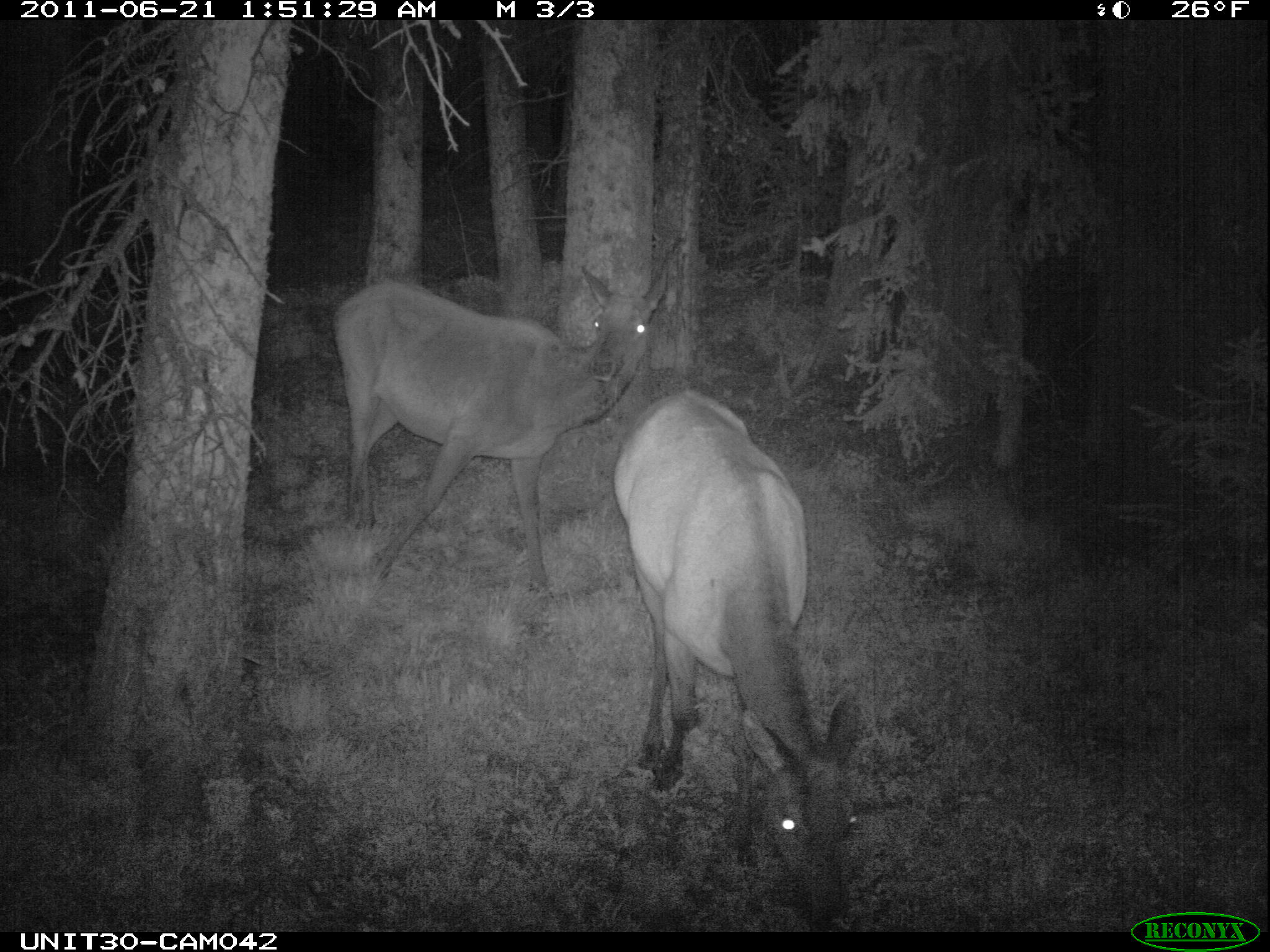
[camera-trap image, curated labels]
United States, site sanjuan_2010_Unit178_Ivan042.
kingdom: Animalia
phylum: Chordata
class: Mammalia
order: Artiodactyla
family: Cervidae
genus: Cervus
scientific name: Cervus elaphus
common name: red deer